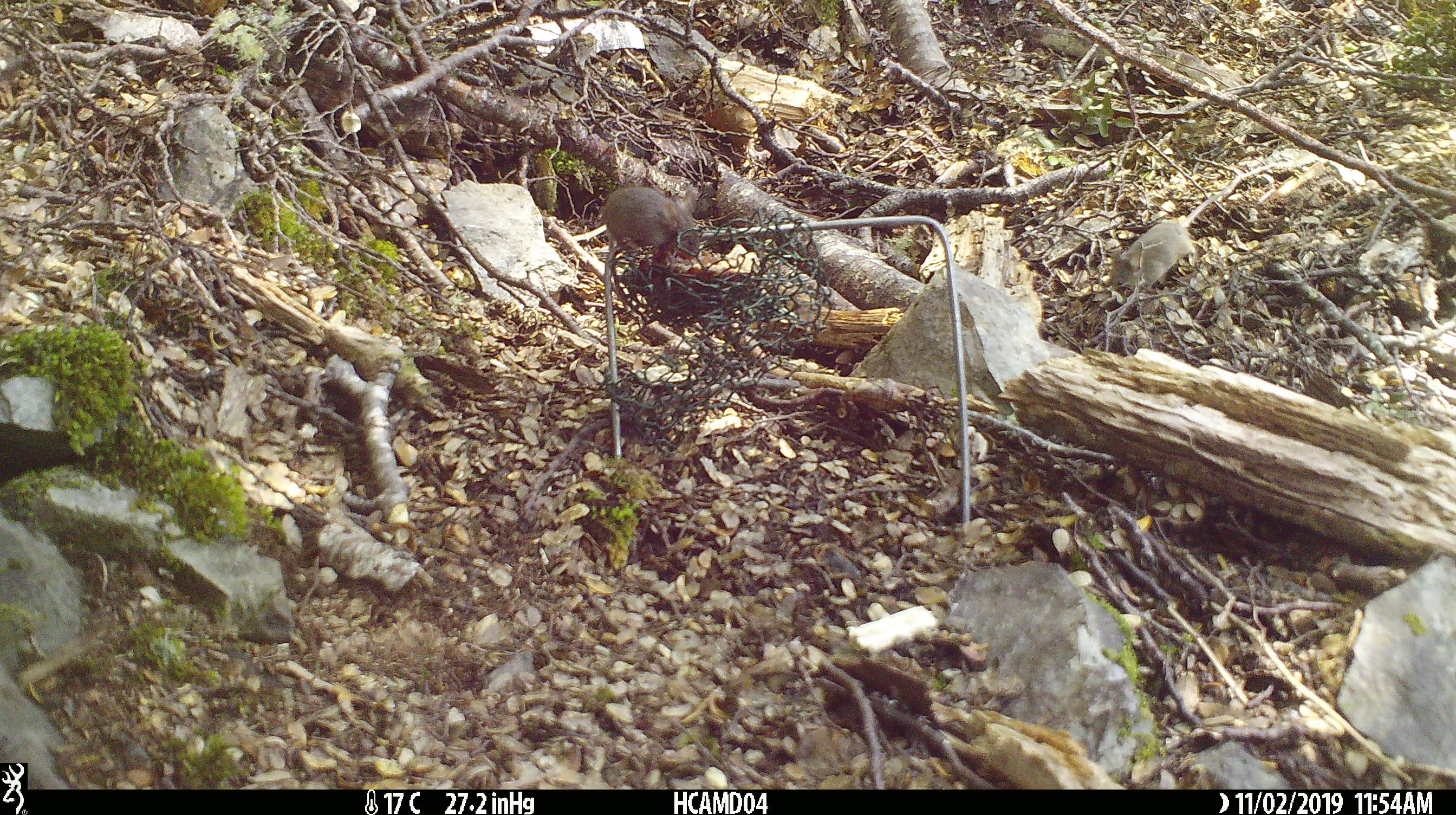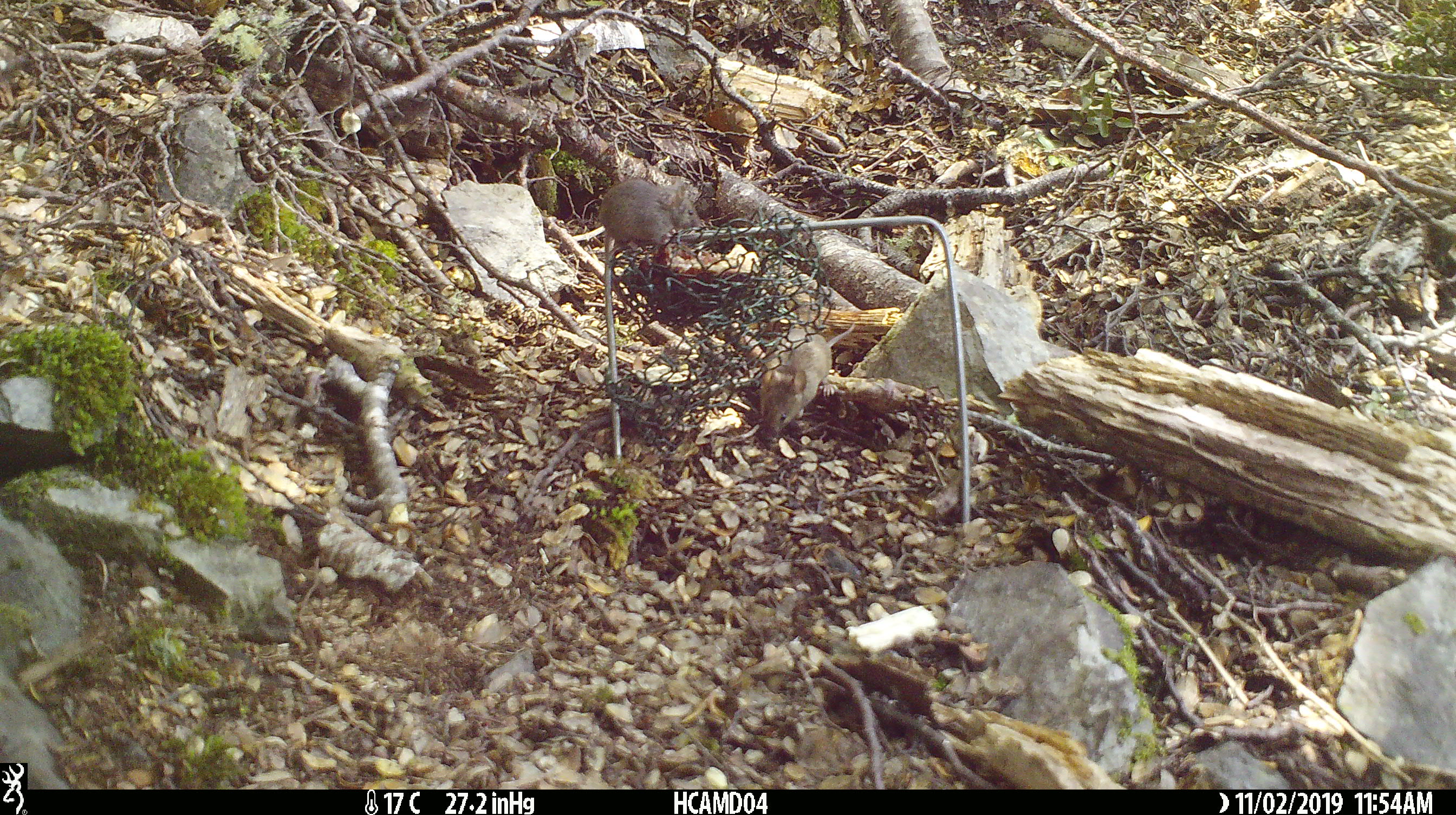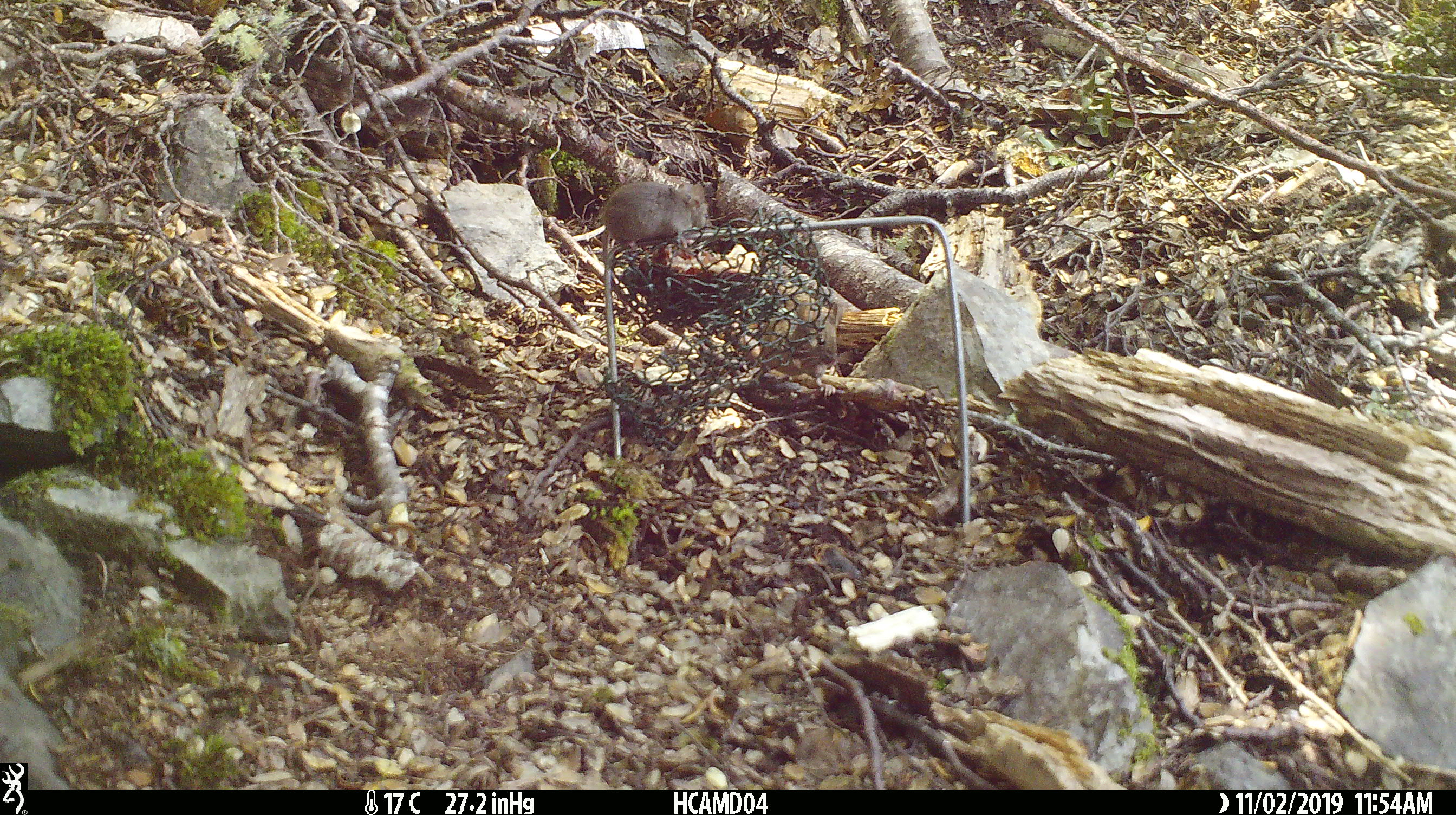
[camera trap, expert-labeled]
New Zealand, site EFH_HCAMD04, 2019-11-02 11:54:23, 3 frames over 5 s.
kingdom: Animalia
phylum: Chordata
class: Mammalia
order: Rodentia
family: Muridae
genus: Mus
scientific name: Mus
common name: mouse